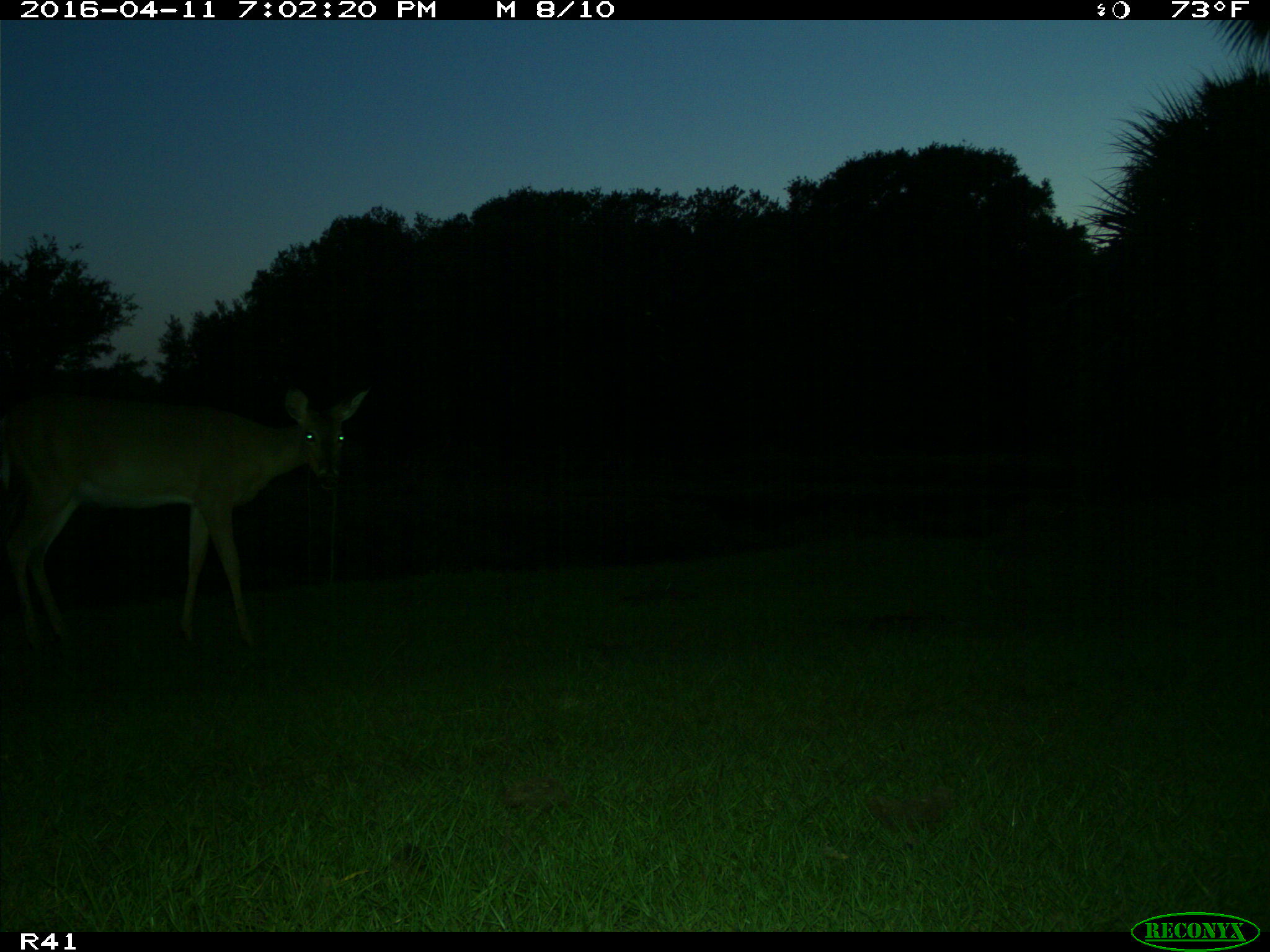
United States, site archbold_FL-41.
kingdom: Animalia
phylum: Chordata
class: Mammalia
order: Artiodactyla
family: Cervidae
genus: Odocoileus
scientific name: Odocoileus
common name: deer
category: unidentified deer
Unidentified deer (deer) (Odocoileus).